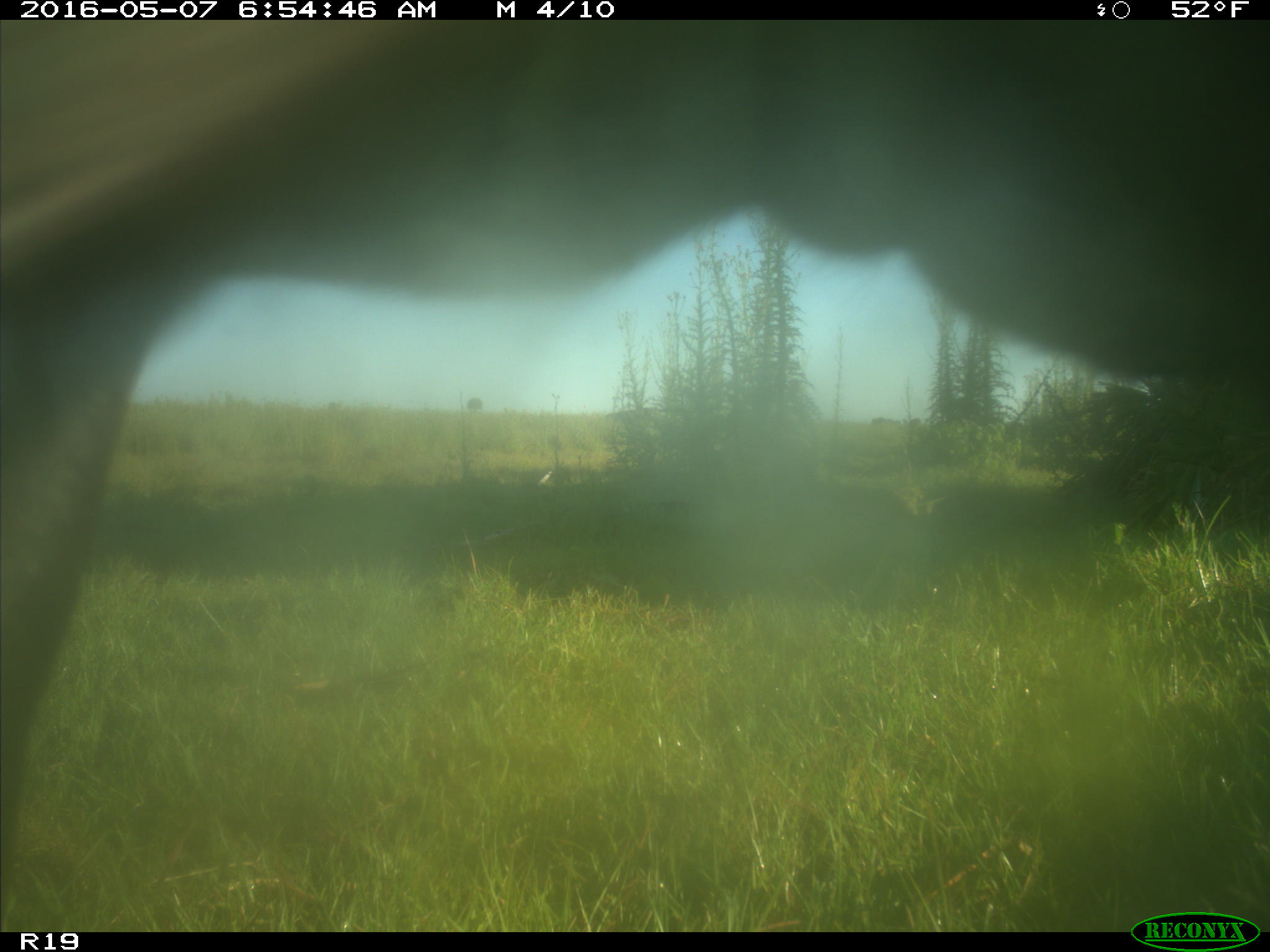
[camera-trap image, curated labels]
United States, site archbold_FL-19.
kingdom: Animalia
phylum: Chordata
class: Mammalia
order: Artiodactyla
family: Bovidae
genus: Bos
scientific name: Bos taurus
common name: domestic cow